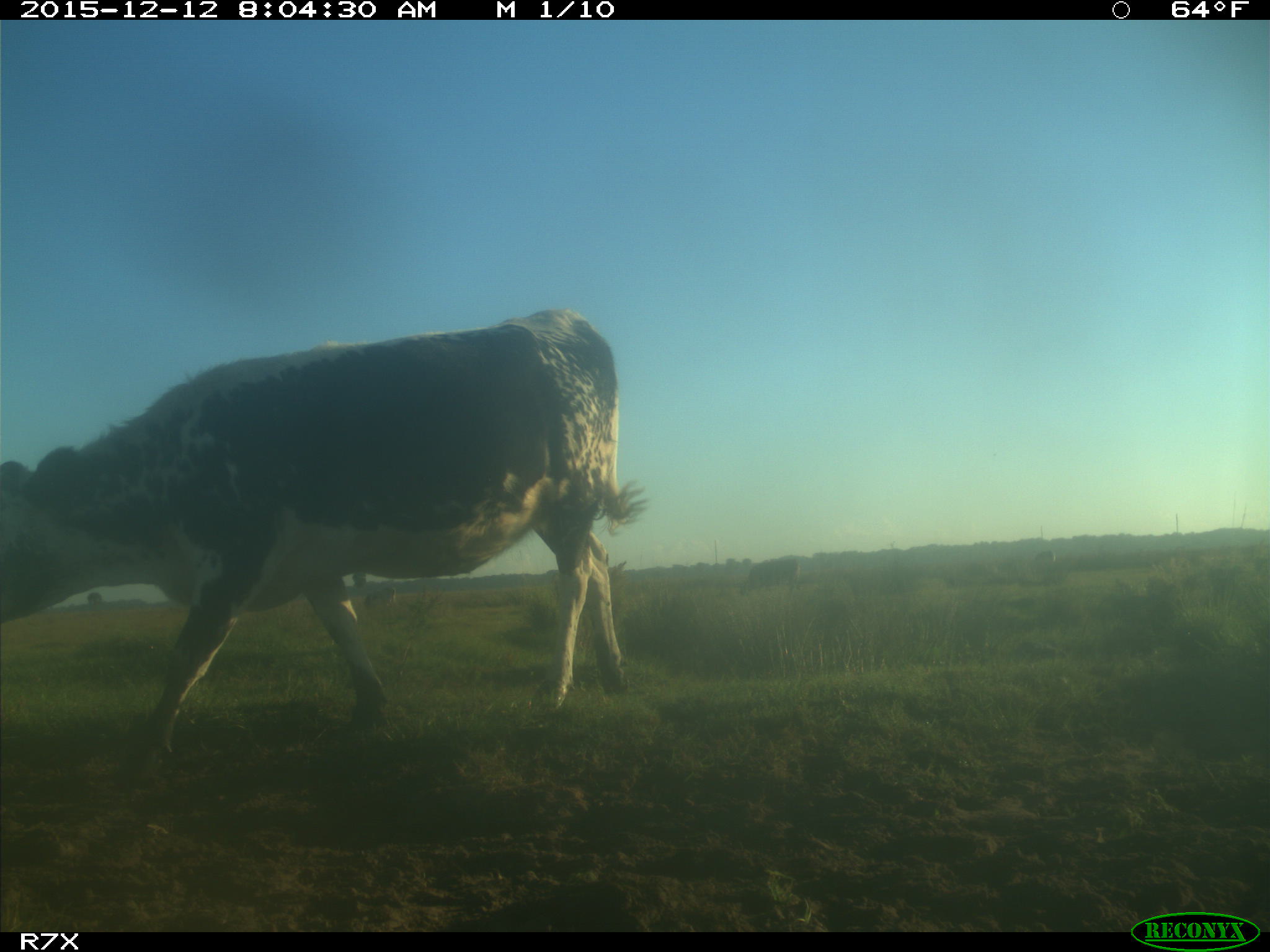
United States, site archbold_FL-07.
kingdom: Animalia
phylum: Chordata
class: Mammalia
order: Artiodactyla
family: Bovidae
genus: Bos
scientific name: Bos taurus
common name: domestic cow